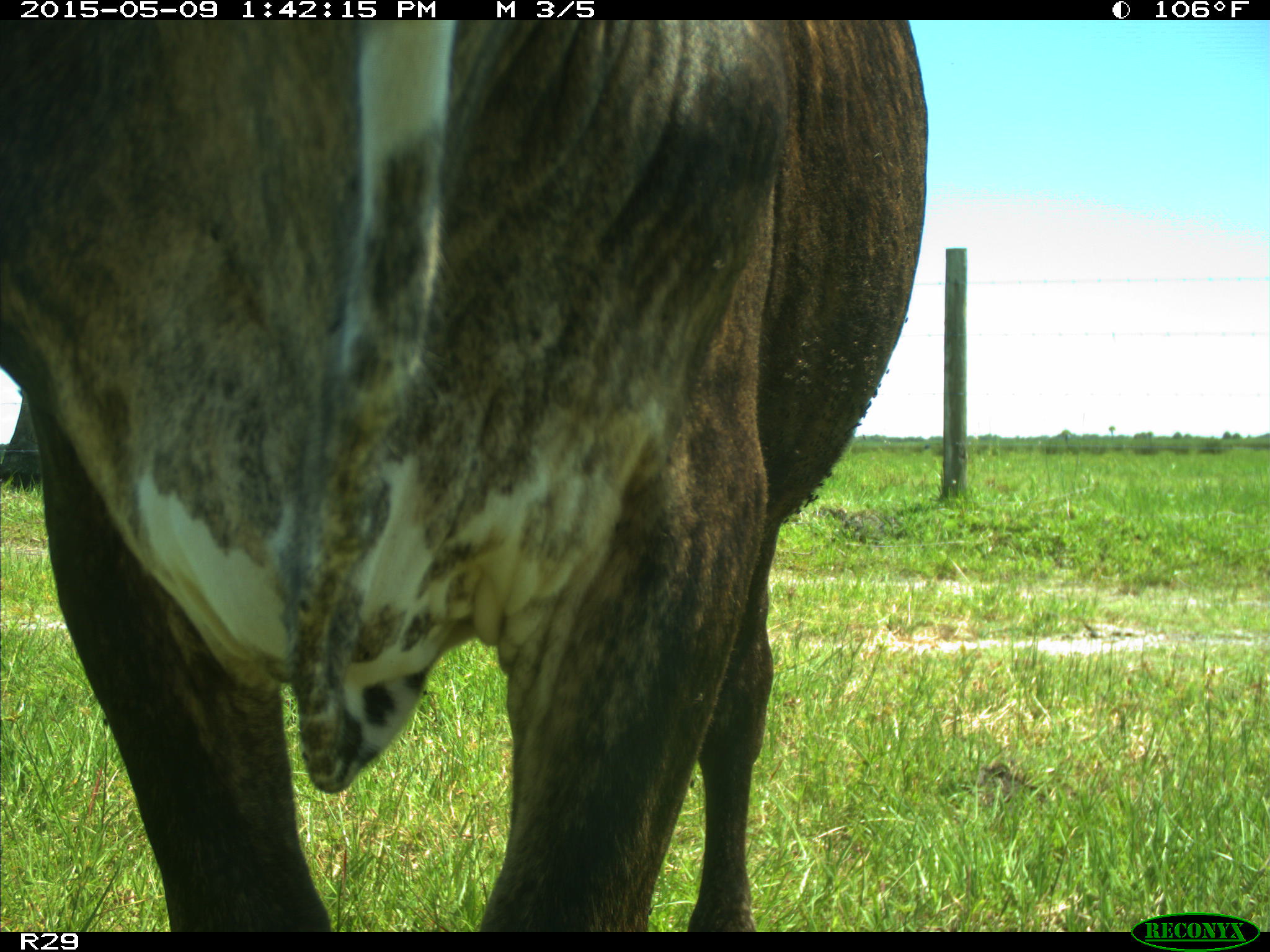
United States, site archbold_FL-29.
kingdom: Animalia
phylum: Chordata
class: Mammalia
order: Artiodactyla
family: Bovidae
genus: Bos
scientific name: Bos taurus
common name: domestic cow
Bos taurus (domestic cow).